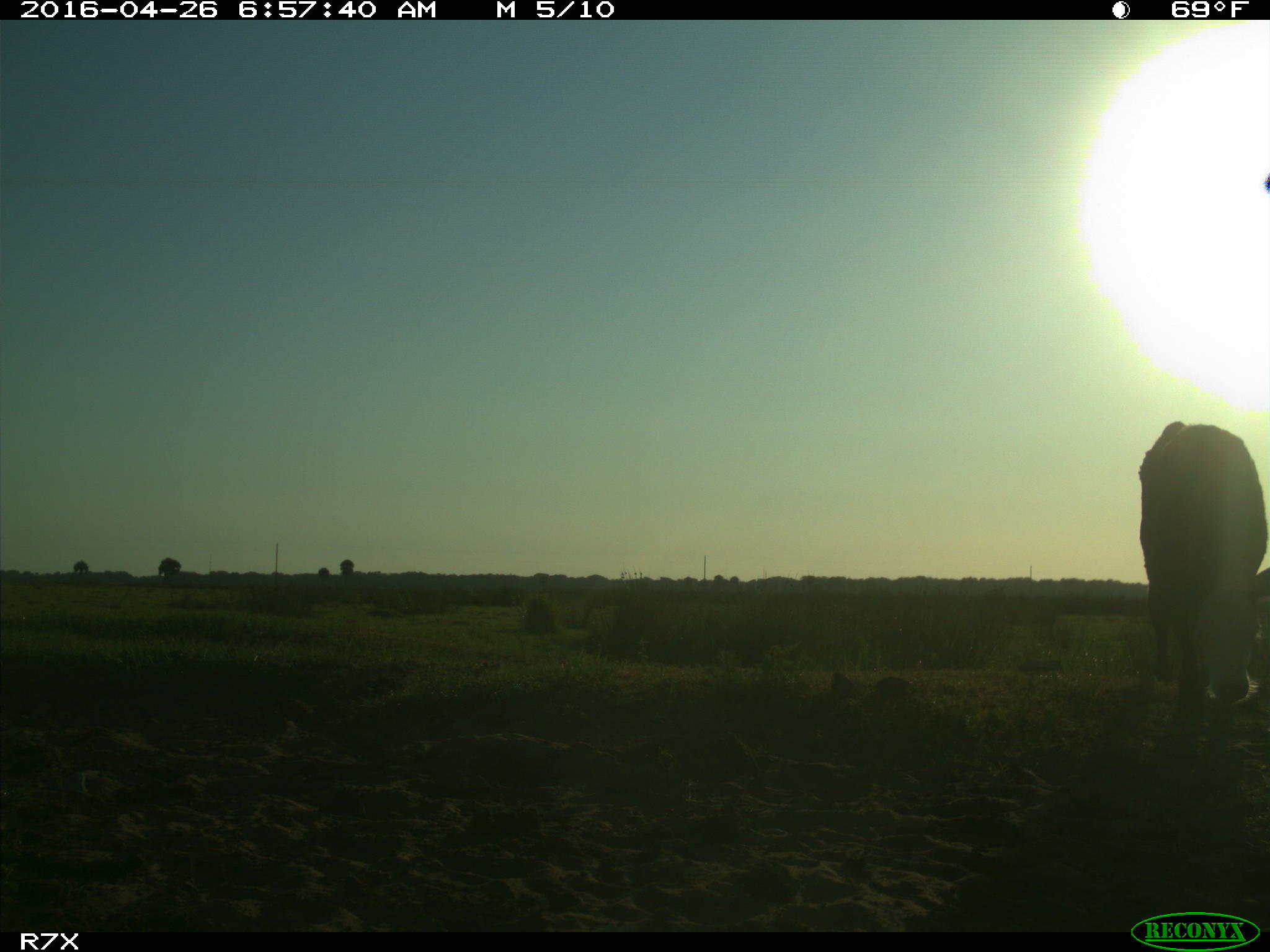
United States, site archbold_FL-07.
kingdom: Animalia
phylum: Chordata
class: Mammalia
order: Artiodactyla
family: Bovidae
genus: Bos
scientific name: Bos taurus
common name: domestic cow